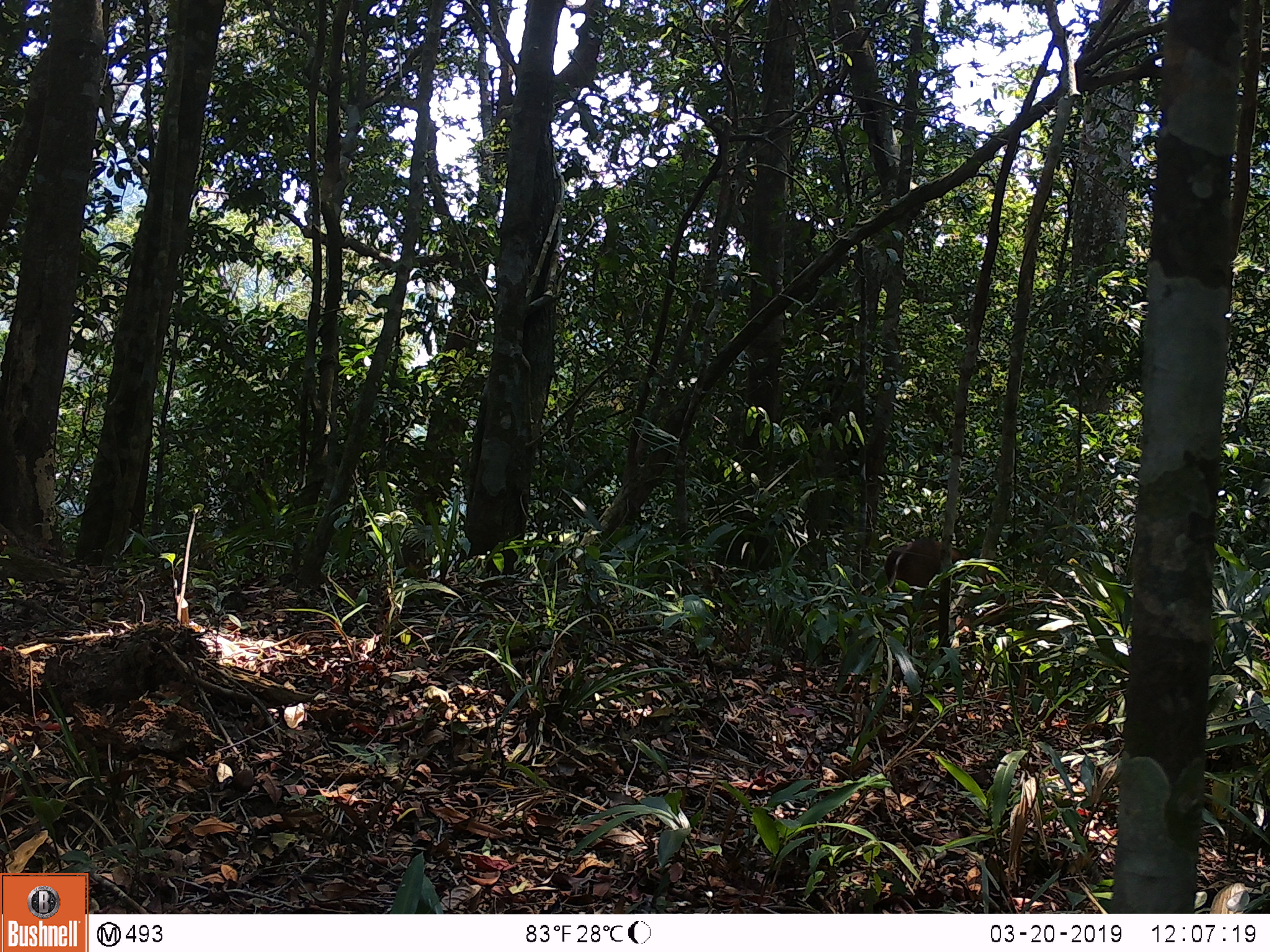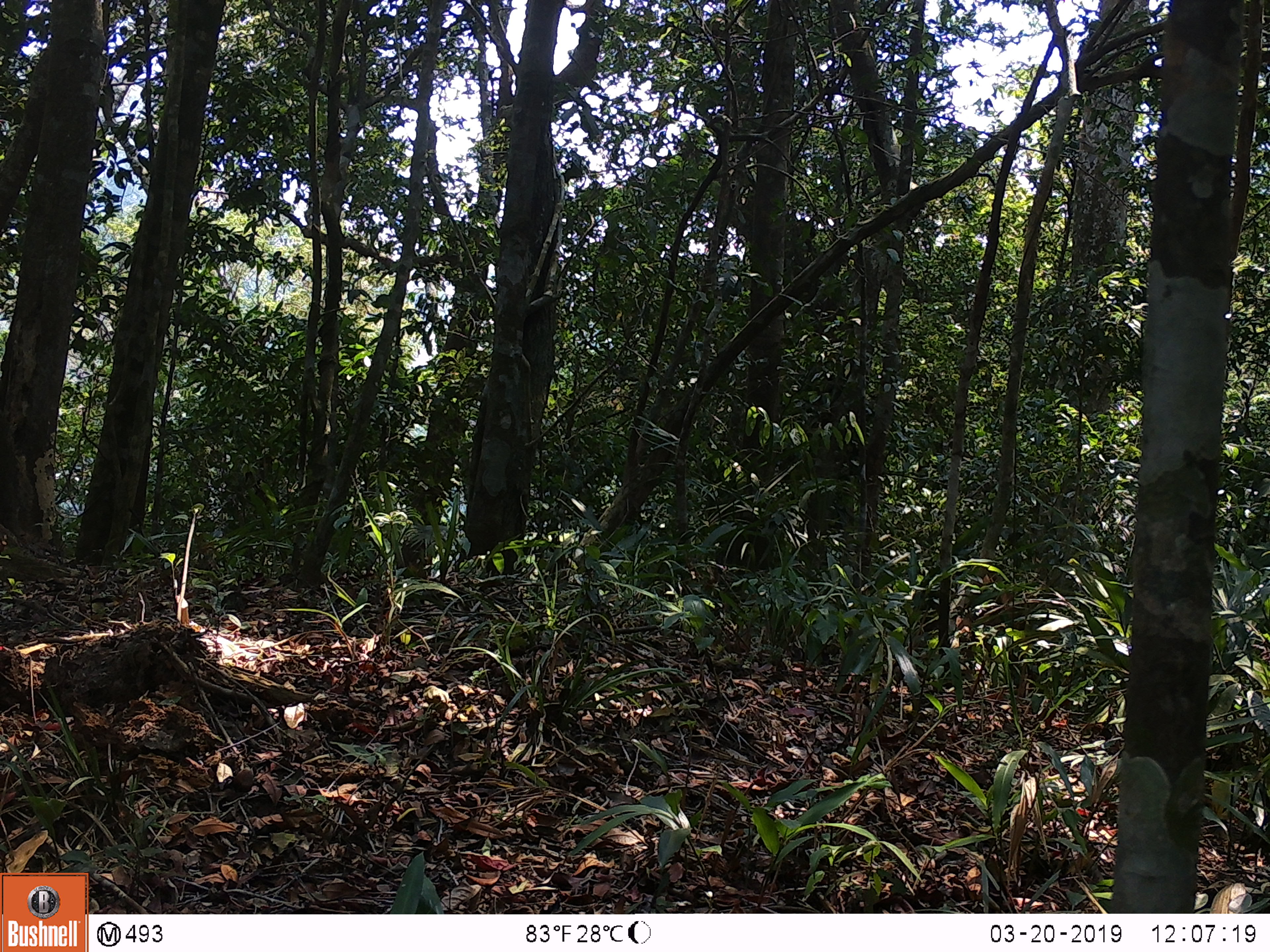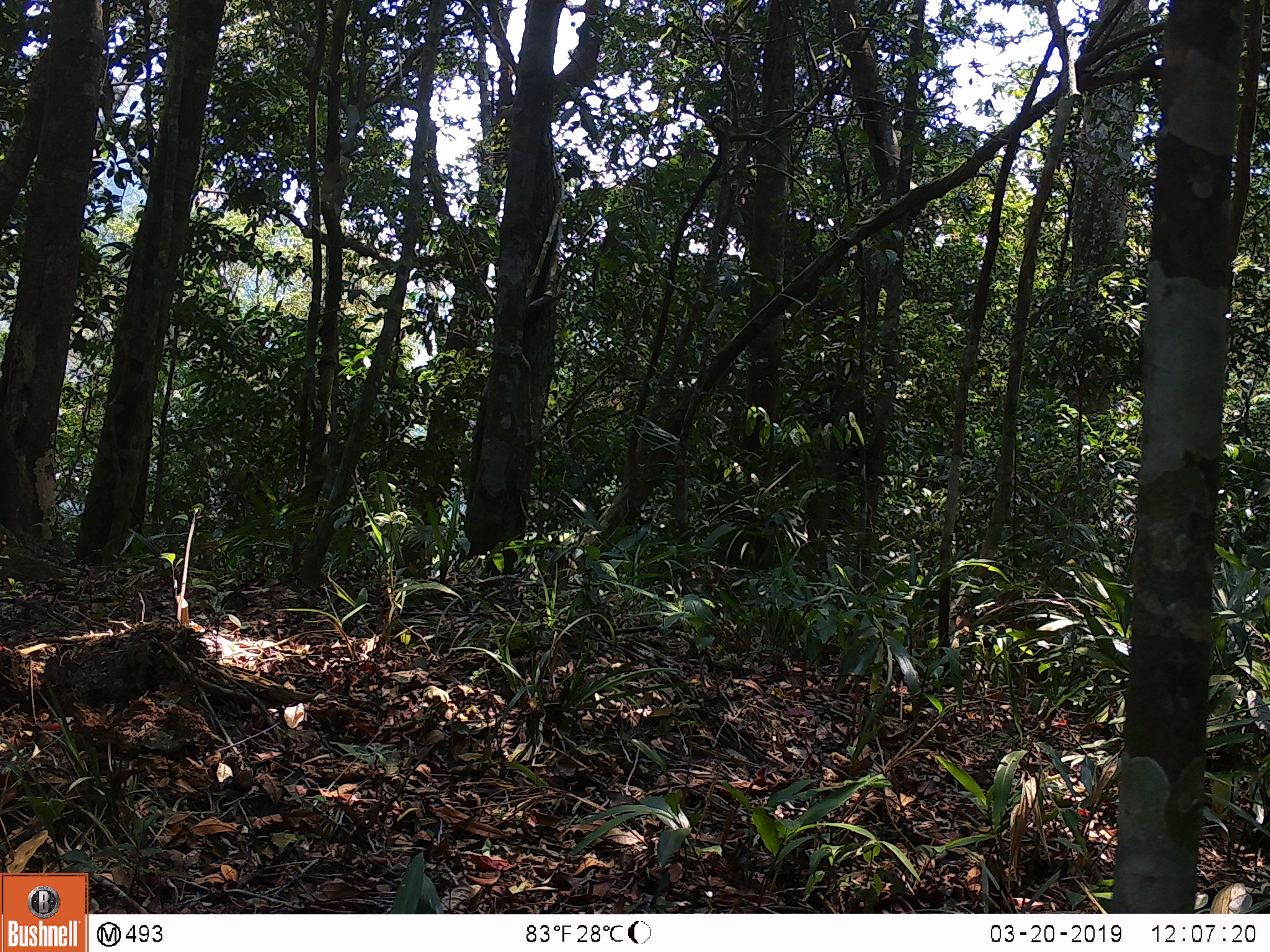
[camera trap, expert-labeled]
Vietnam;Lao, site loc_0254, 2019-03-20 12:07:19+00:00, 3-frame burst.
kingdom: Animalia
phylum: Chordata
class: Mammalia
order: Artiodactyla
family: Cervidae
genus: Muntiacus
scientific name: Muntiacus vuquangensis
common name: large-antlered muntjac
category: large antlered muntjac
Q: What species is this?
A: Large antlered muntjac (large-antlered muntjac) (Muntiacus vuquangensis).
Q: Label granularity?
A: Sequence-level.